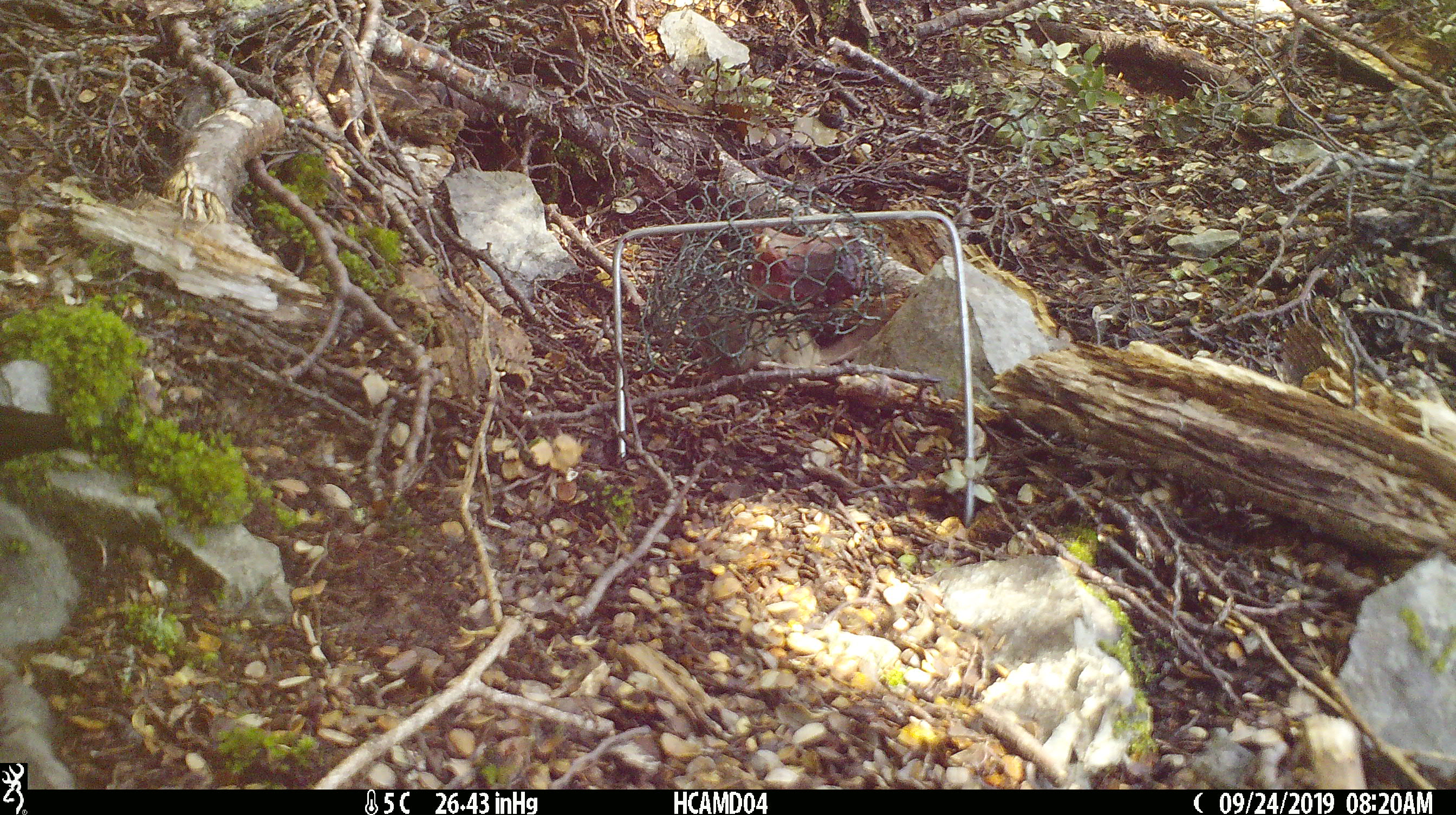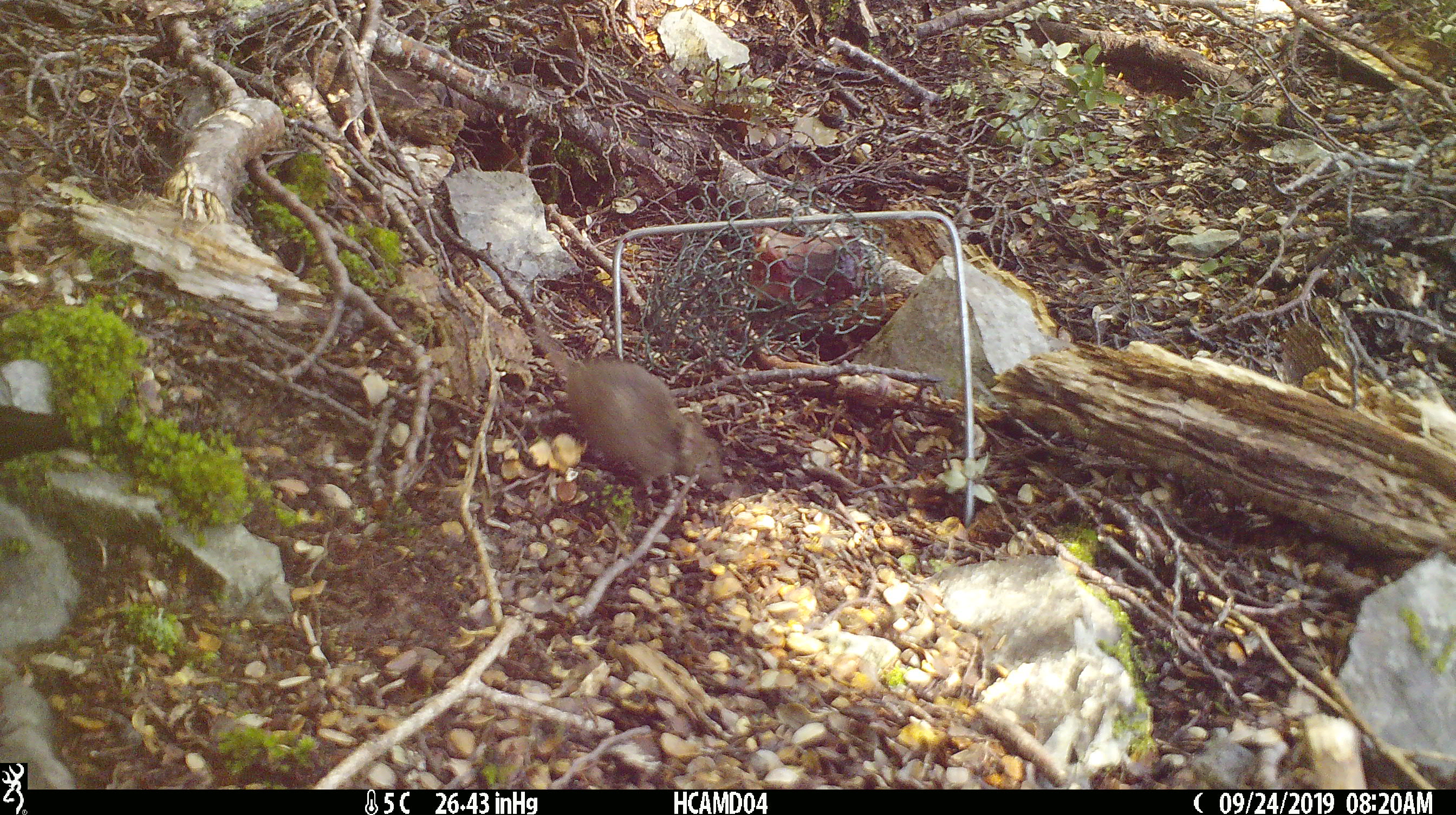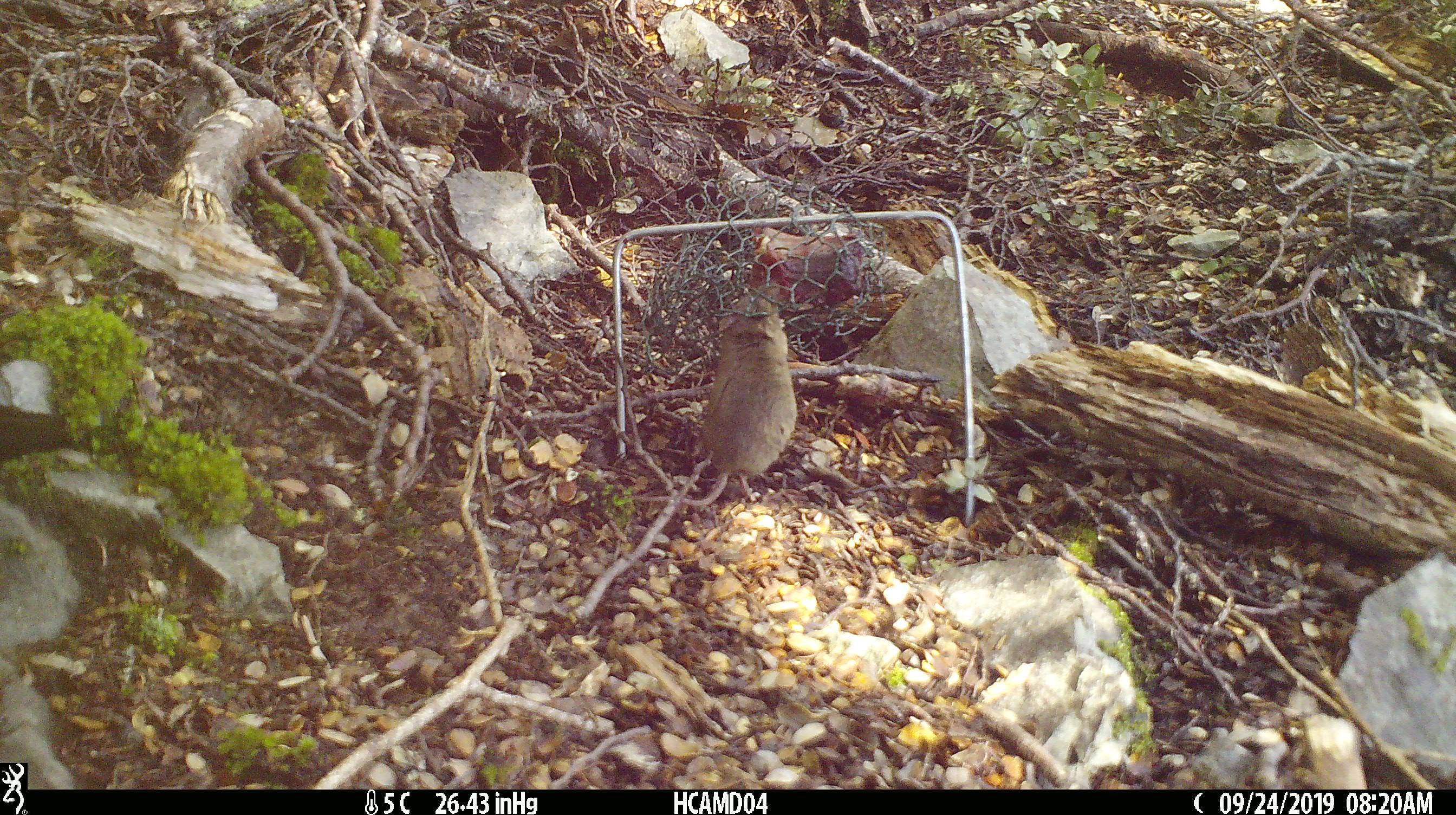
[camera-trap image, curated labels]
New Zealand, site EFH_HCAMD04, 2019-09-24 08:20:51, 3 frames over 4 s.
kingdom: Animalia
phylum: Chordata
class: Mammalia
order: Rodentia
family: Muridae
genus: Mus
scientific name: Mus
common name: mouse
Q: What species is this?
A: Mouse (Mus).